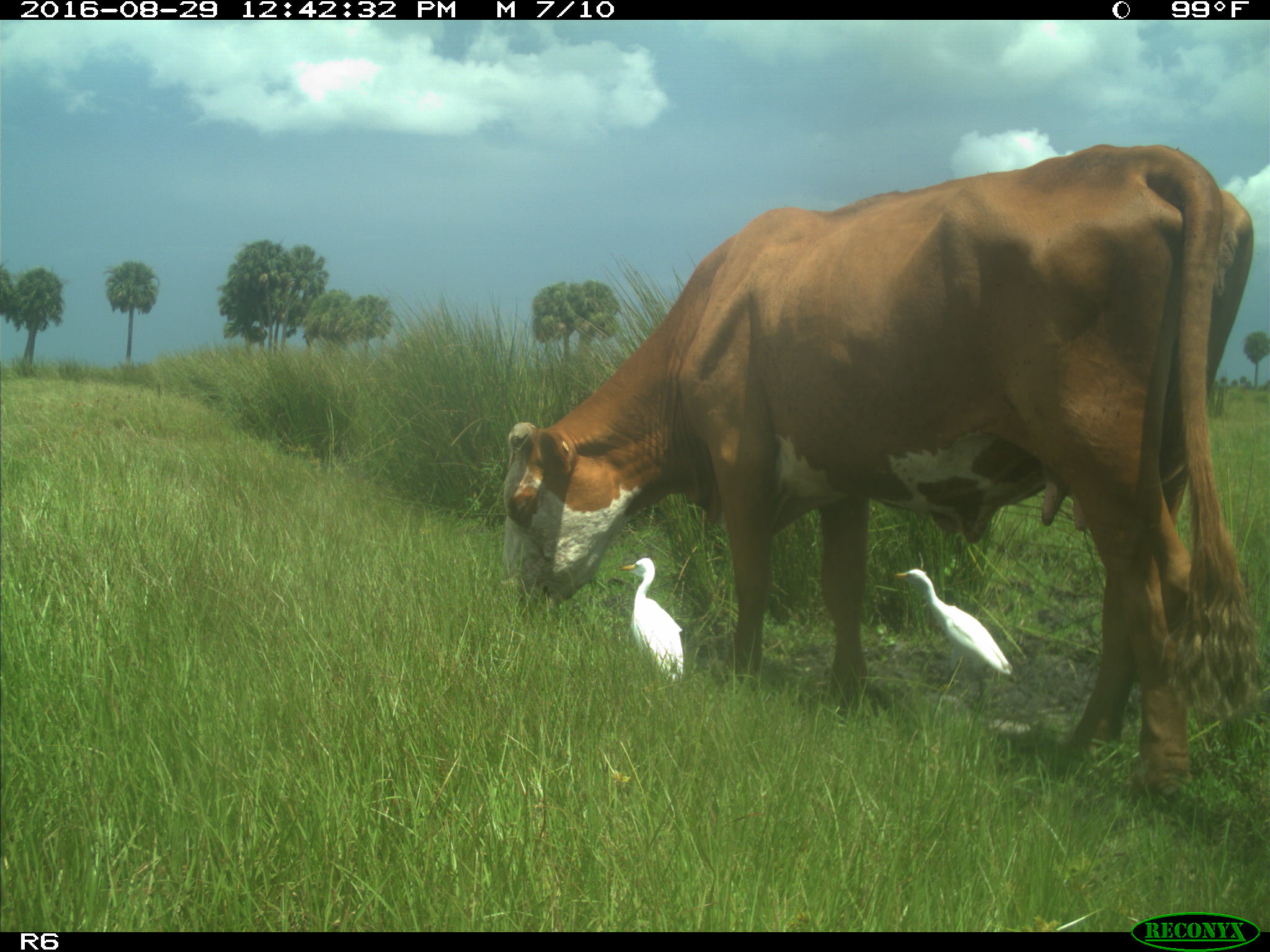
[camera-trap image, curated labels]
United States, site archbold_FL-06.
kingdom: Animalia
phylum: Chordata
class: Mammalia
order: Artiodactyla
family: Bovidae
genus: Bos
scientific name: Bos taurus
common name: domestic cow